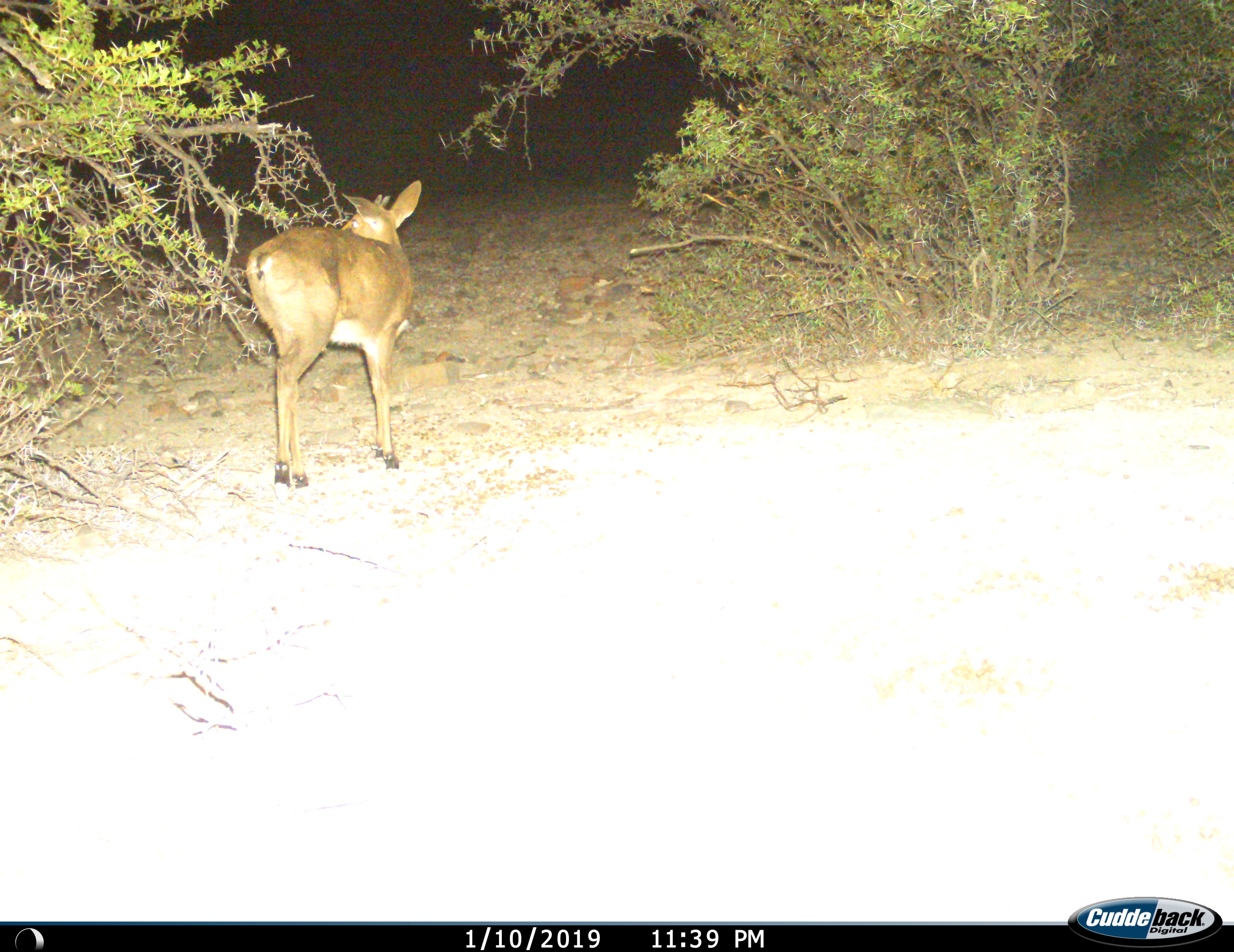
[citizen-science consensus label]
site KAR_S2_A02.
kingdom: Animalia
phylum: Chordata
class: Mammalia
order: Artiodactyla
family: Bovidae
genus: Sylvicapra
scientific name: Sylvicapra grimmia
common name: common duiker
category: duikercommongrey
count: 1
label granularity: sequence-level